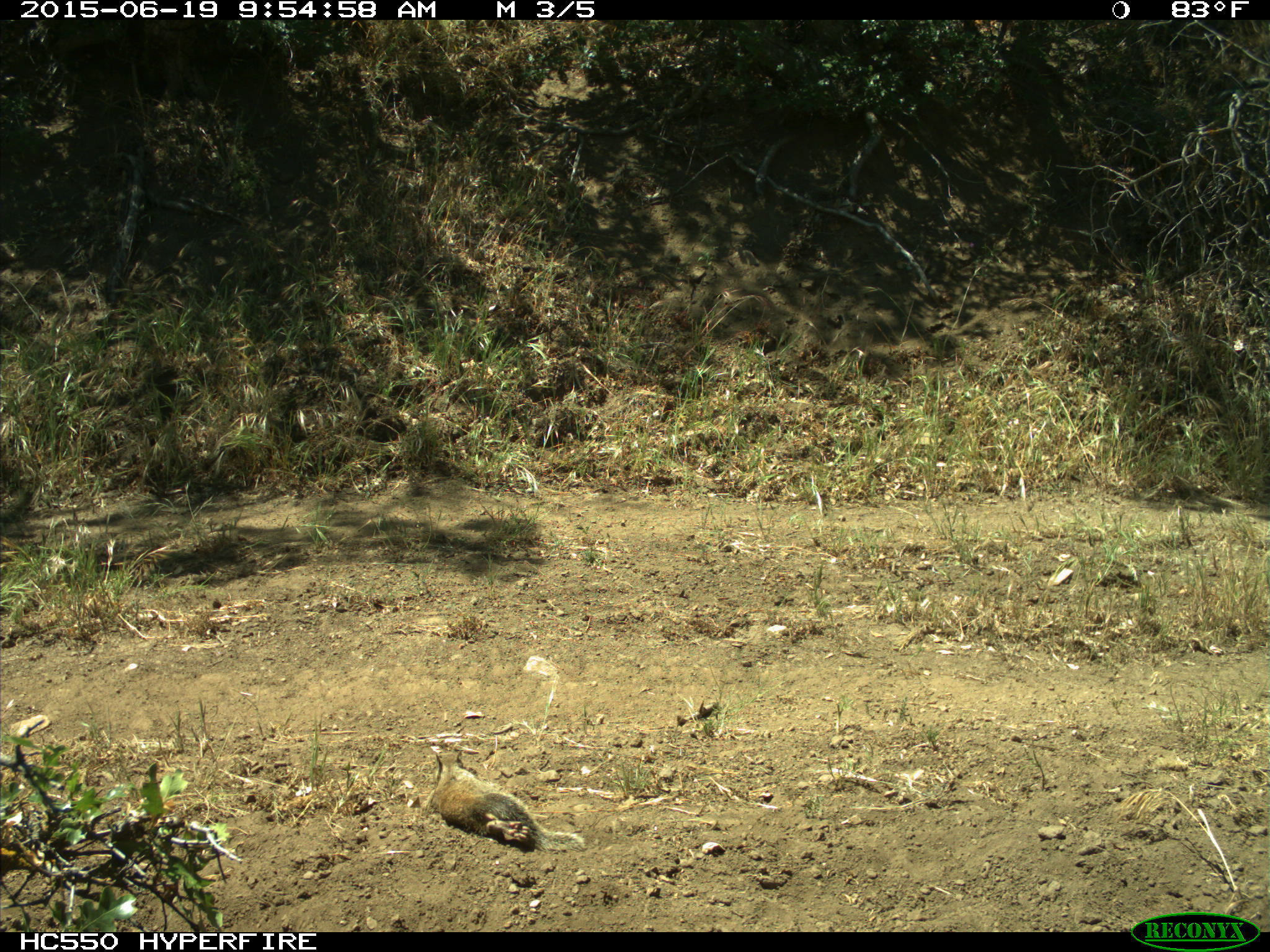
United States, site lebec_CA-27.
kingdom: Animalia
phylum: Chordata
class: Mammalia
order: Rodentia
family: Sciuridae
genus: Otospermophilus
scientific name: Otospermophilus beecheyi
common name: california ground squirrel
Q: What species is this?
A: Otospermophilus beecheyi (california ground squirrel).